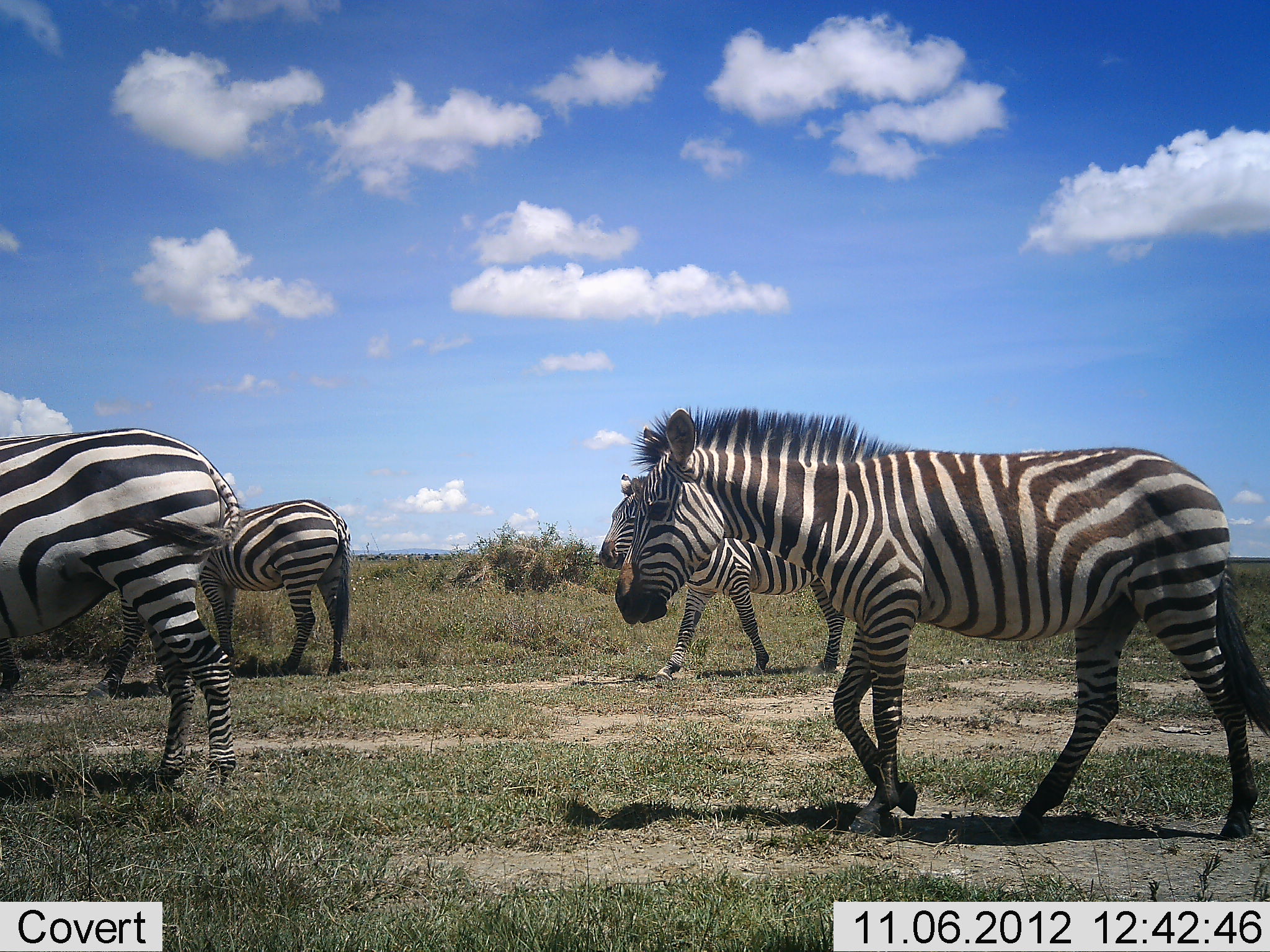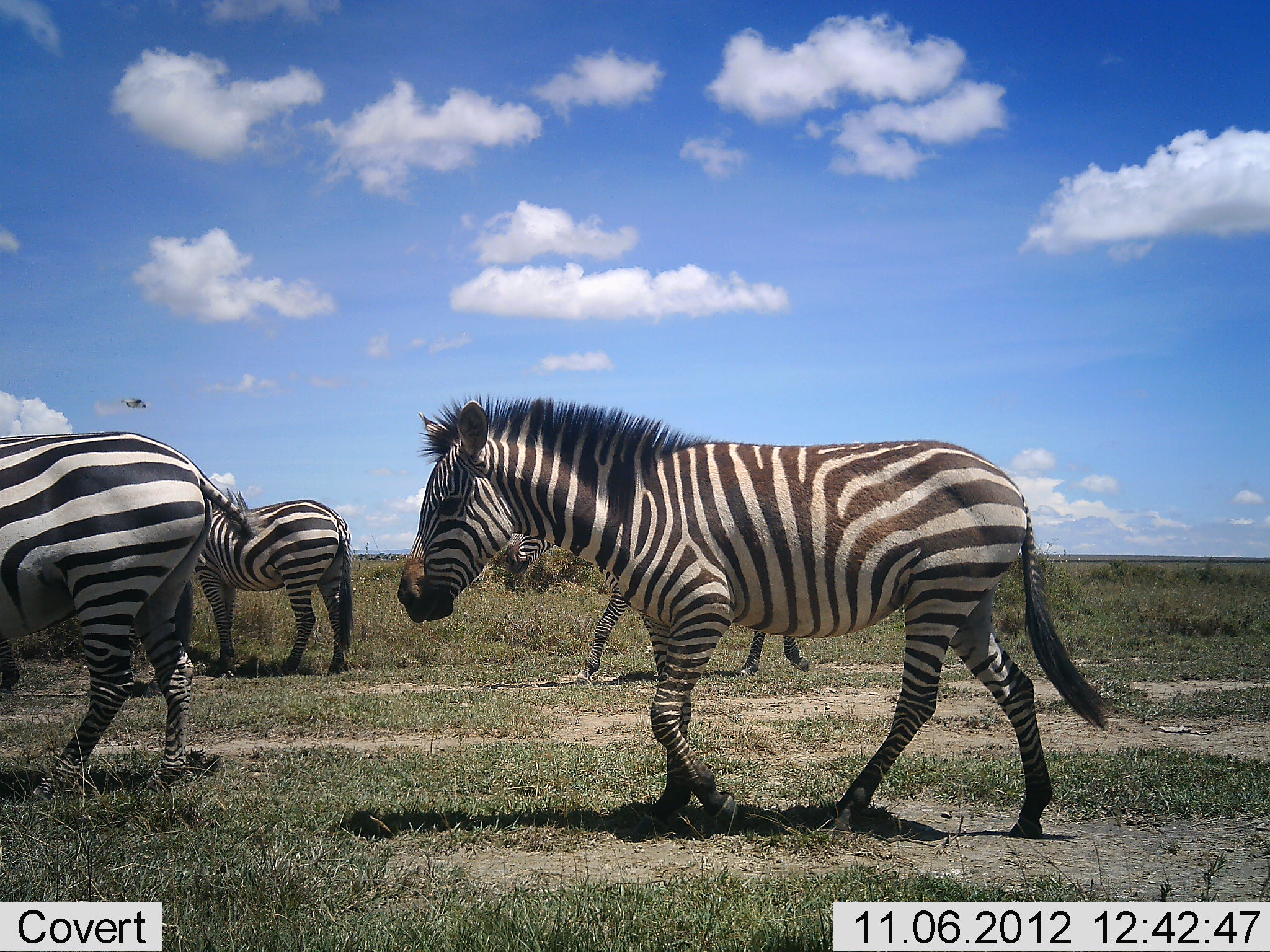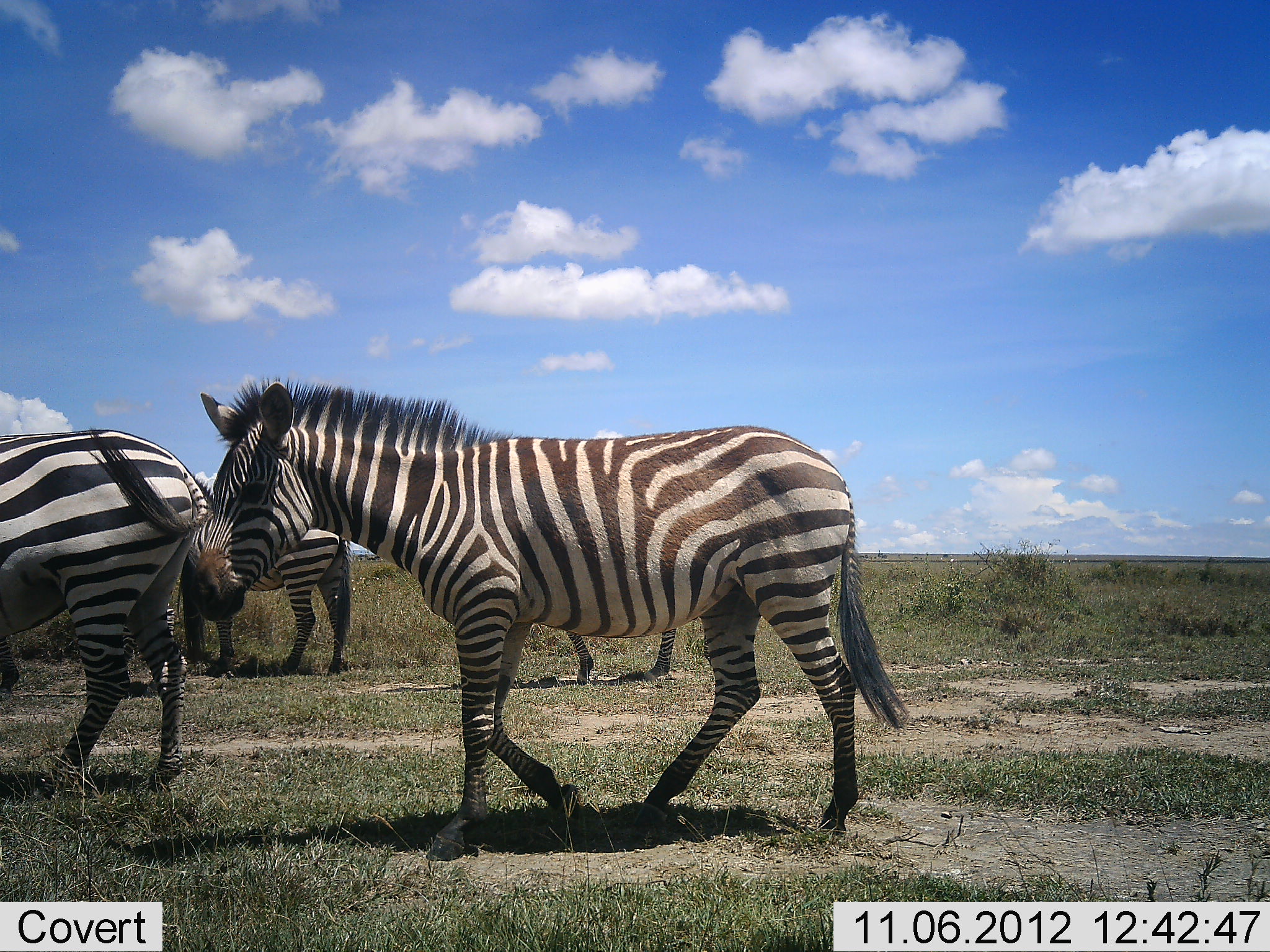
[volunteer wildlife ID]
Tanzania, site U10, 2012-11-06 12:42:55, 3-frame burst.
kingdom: Animalia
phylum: Chordata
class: Mammalia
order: Perissodactyla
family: Equidae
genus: Equus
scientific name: Equus quagga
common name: plains zebra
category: zebra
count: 4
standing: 30%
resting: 0%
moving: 100%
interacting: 0%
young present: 0%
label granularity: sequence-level